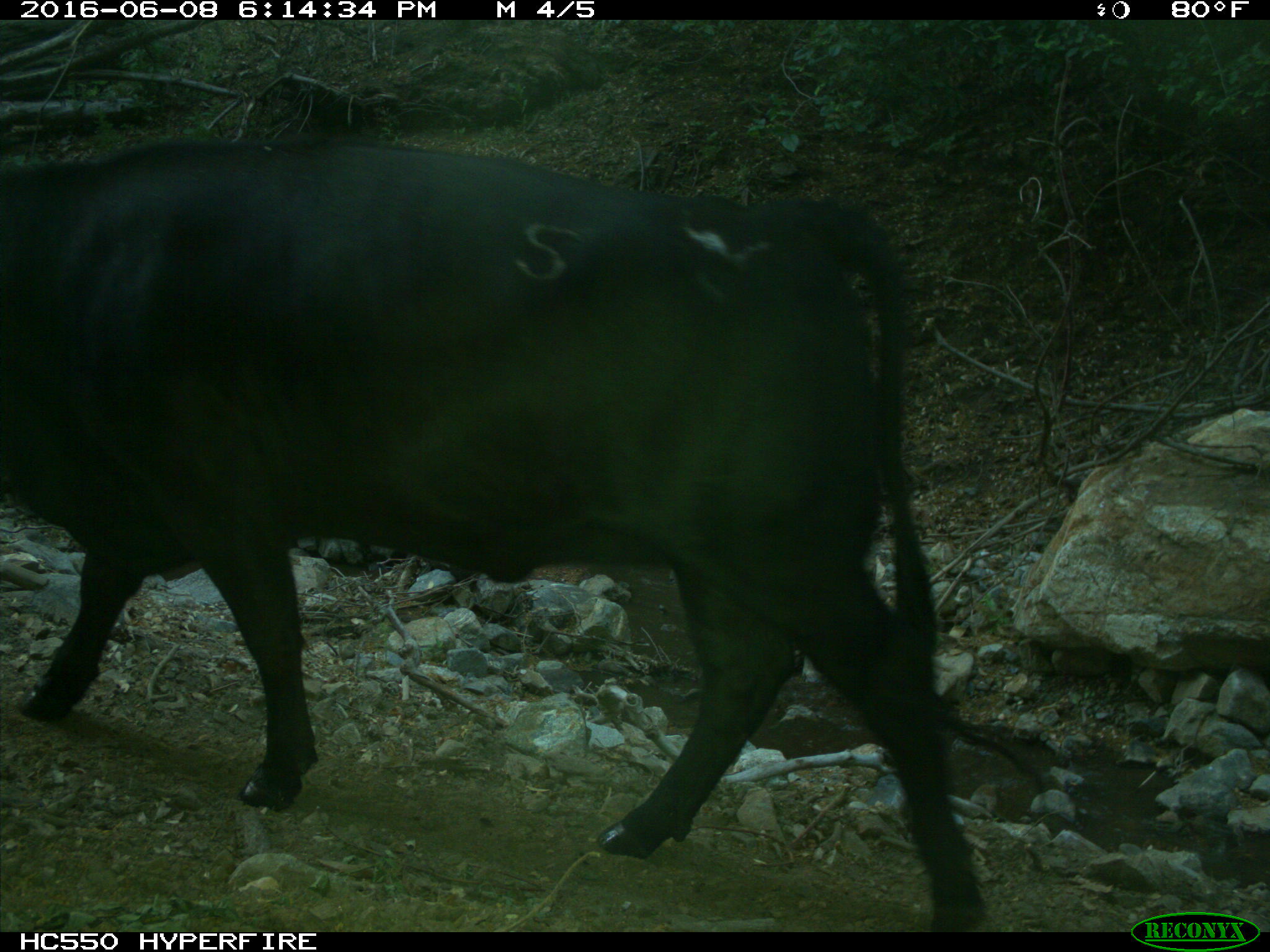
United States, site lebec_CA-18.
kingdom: Animalia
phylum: Chordata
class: Mammalia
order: Artiodactyla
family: Bovidae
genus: Bos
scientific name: Bos taurus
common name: domestic cow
Bos taurus (domestic cow).